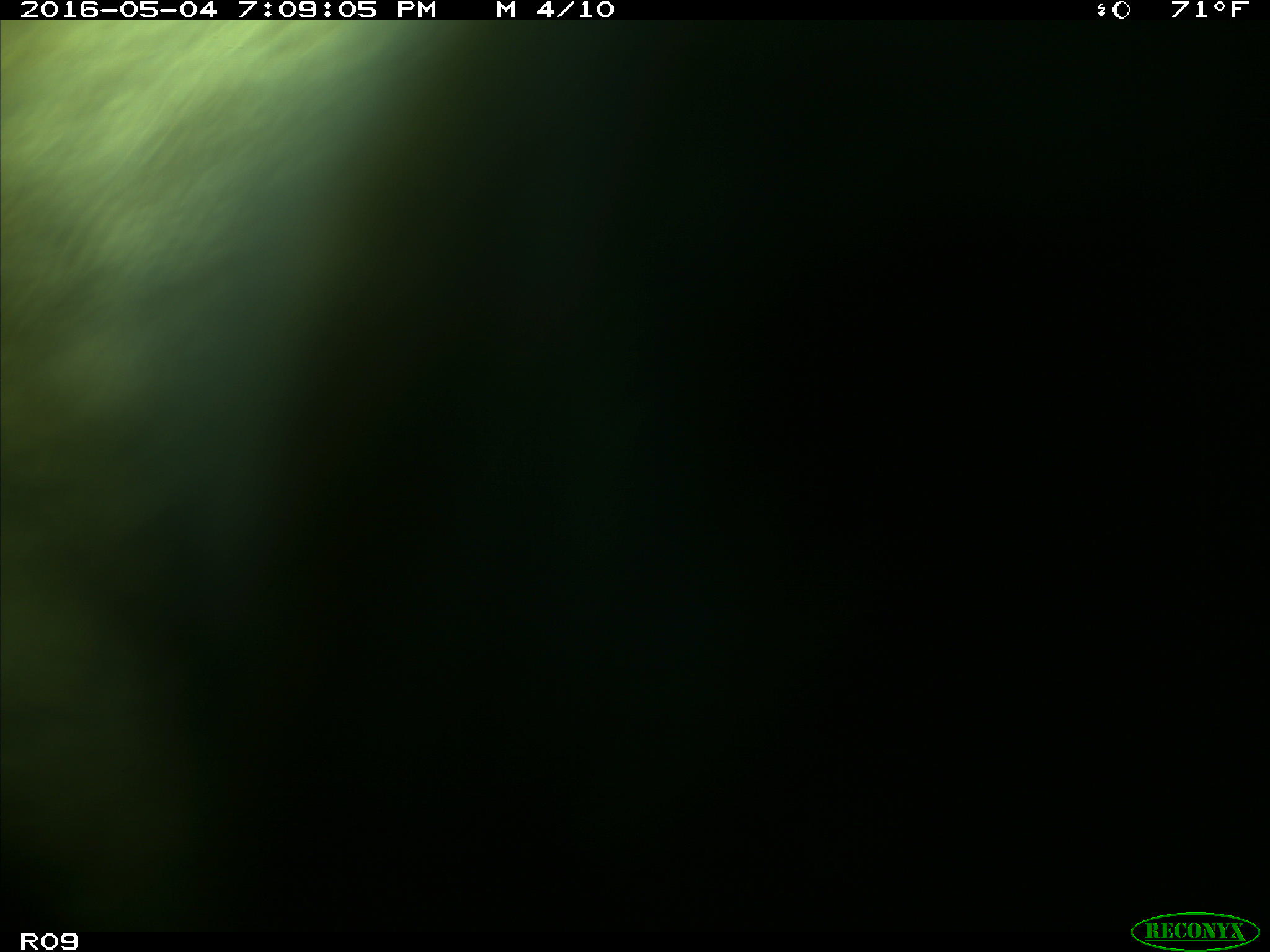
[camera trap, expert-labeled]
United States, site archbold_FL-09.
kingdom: Animalia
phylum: Chordata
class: Mammalia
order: Artiodactyla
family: Bovidae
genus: Bos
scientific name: Bos taurus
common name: domestic cow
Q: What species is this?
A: Bos taurus (domestic cow).